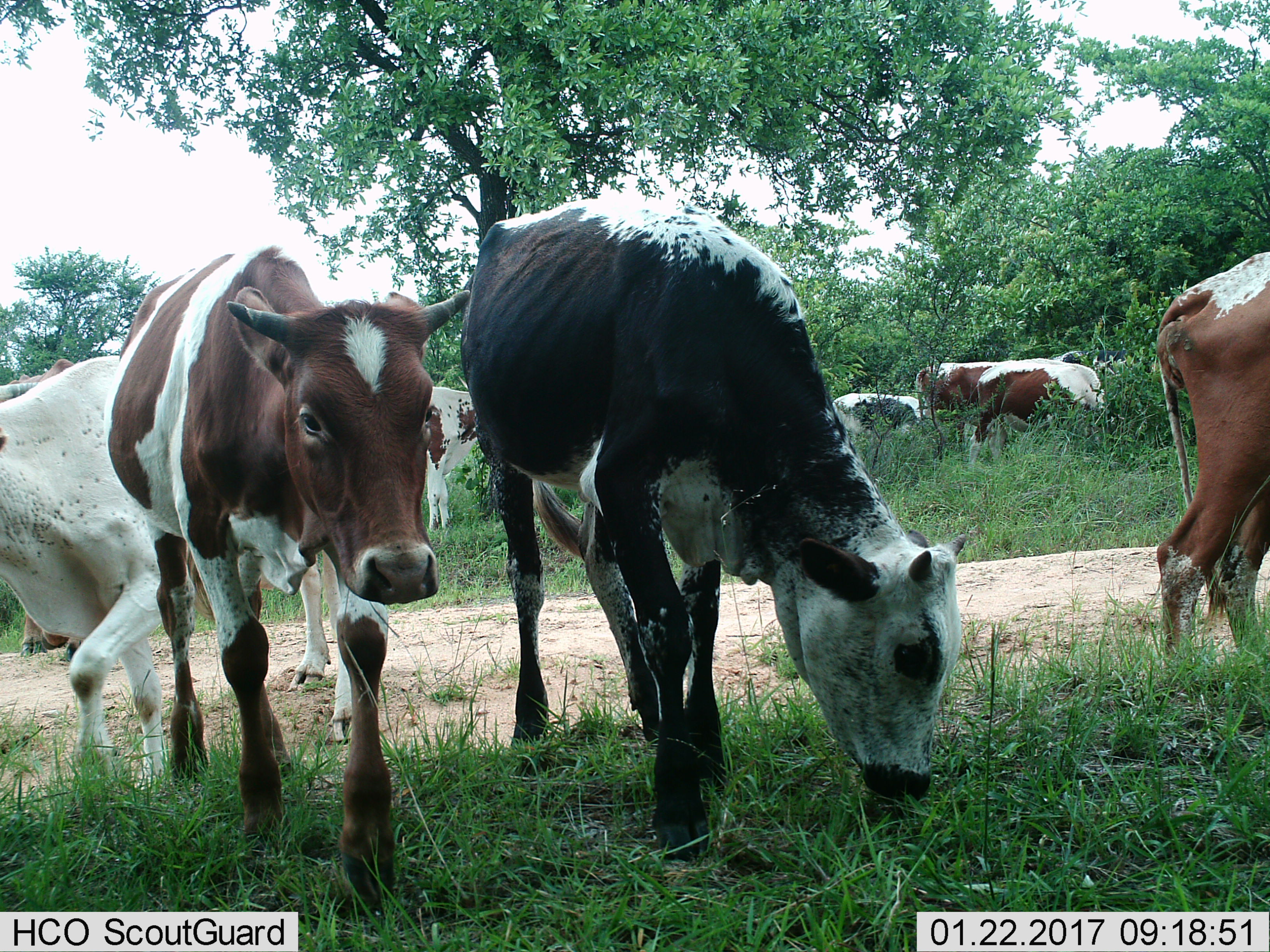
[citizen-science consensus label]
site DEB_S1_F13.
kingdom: Animalia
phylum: Chordata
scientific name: Vertebrata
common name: domestic animal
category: domesticanimal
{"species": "domesticanimal (domestic animal) (Vertebrata)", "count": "9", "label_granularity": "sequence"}